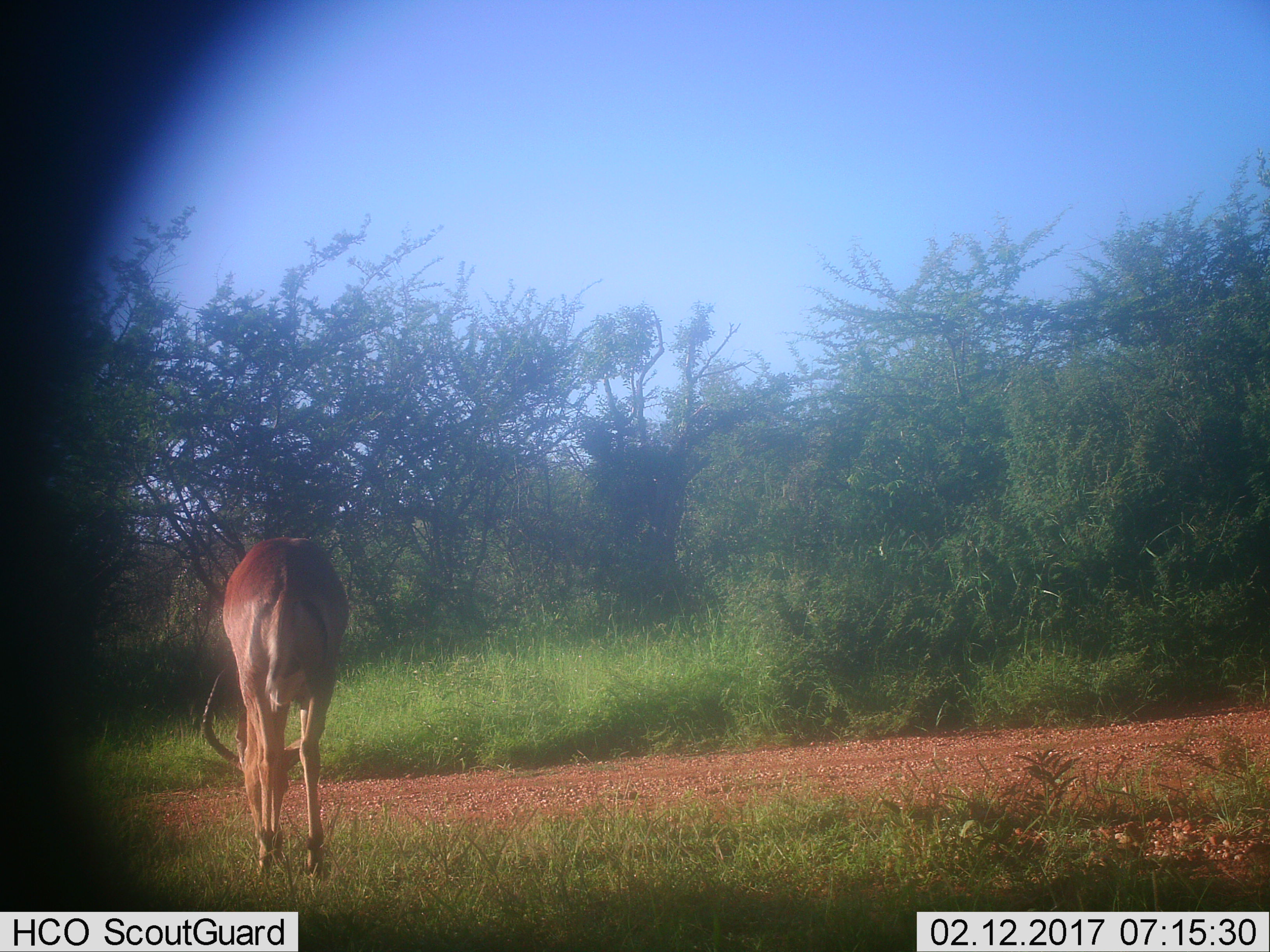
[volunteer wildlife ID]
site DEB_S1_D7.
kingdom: Animalia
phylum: Chordata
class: Mammalia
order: Artiodactyla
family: Bovidae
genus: Aepyceros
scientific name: Aepyceros melampus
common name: impala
Impala (Aepyceros melampus), count 1. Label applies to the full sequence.